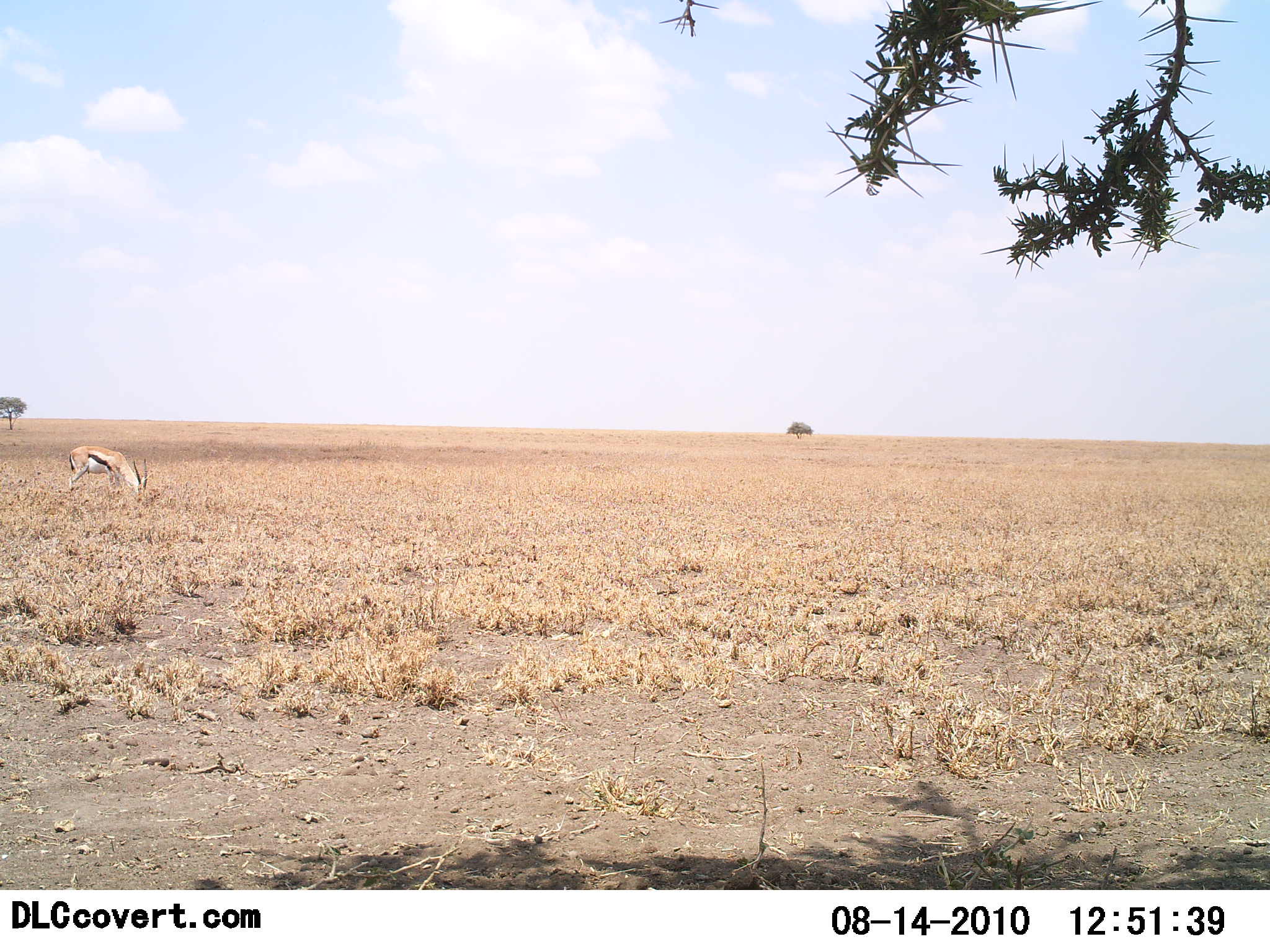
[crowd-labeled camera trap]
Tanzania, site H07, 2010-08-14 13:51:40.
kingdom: Animalia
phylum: Chordata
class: Mammalia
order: Artiodactyla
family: Bovidae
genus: Eudorcas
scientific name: Eudorcas thomsonii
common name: thomson's gazelle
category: gazellethomsons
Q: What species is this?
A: Gazellethomsons (thomson's gazelle) (Eudorcas thomsonii).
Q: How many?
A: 1.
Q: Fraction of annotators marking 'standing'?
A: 27%.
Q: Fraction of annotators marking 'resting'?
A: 0%.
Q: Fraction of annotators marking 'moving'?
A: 0%.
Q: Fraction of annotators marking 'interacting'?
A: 0%.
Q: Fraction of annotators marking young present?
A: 0%.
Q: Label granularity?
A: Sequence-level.